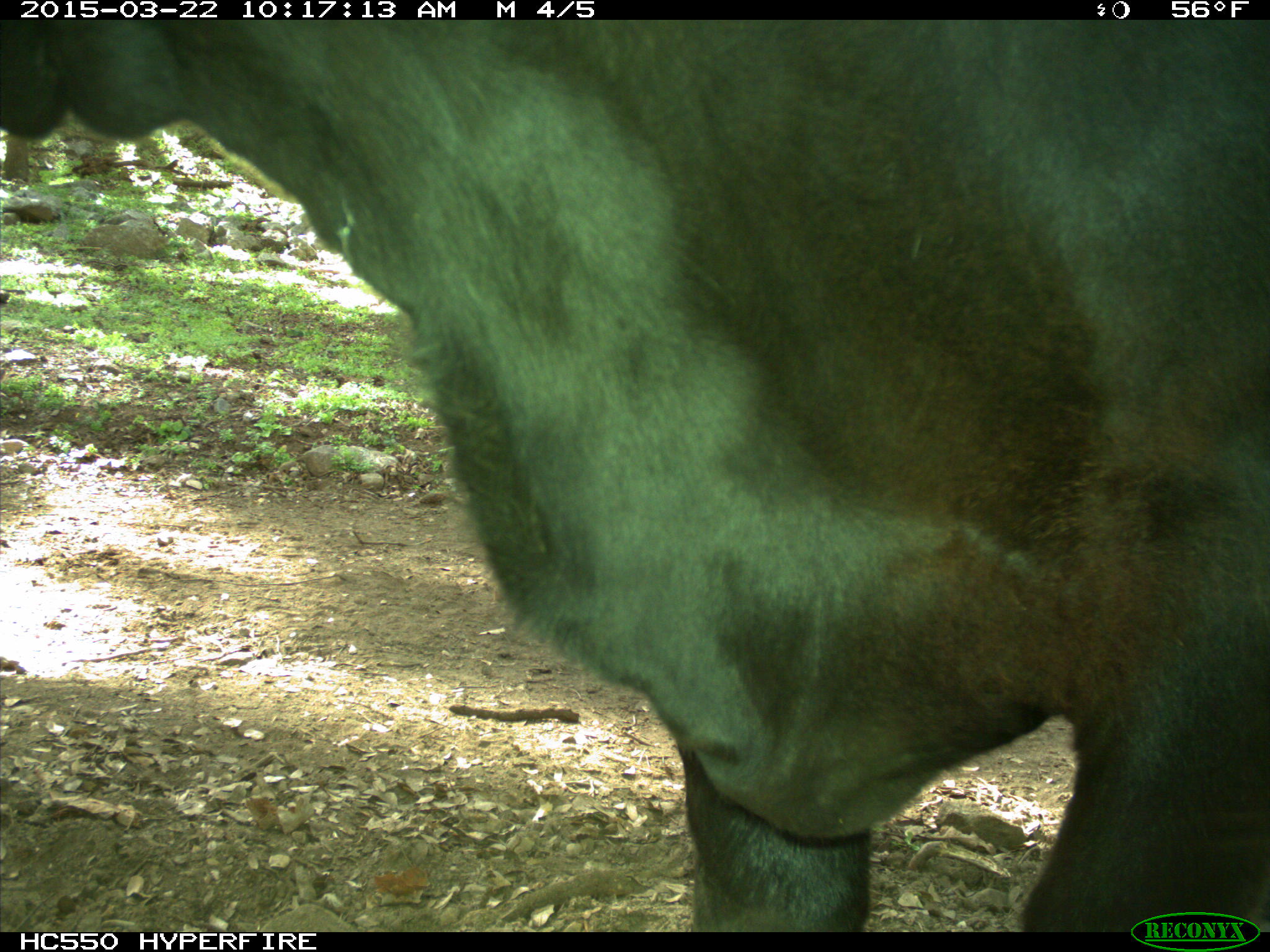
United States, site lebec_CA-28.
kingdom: Animalia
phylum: Chordata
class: Mammalia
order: Artiodactyla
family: Bovidae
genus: Bos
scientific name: Bos taurus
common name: domestic cow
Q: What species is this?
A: Bos taurus (domestic cow).